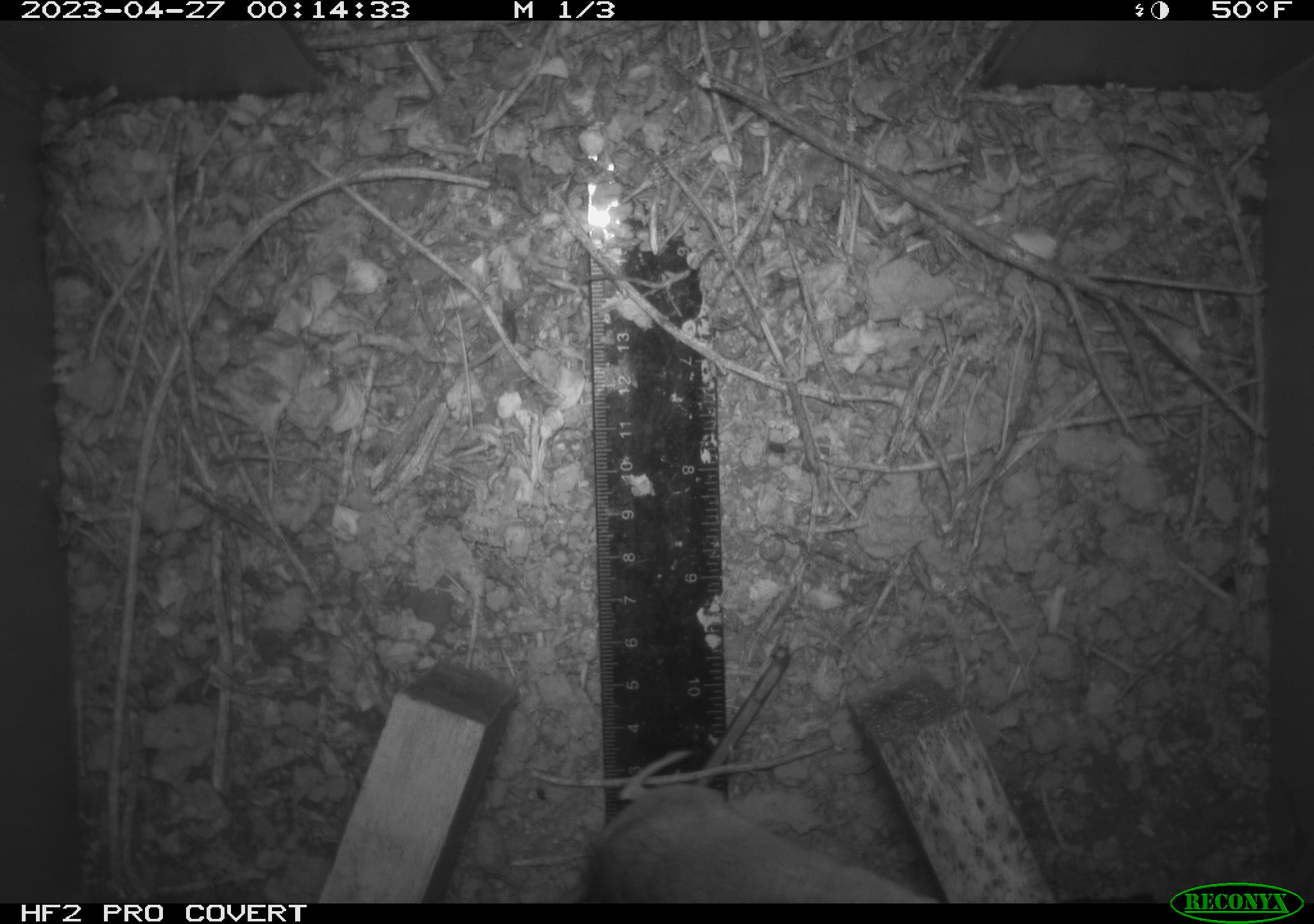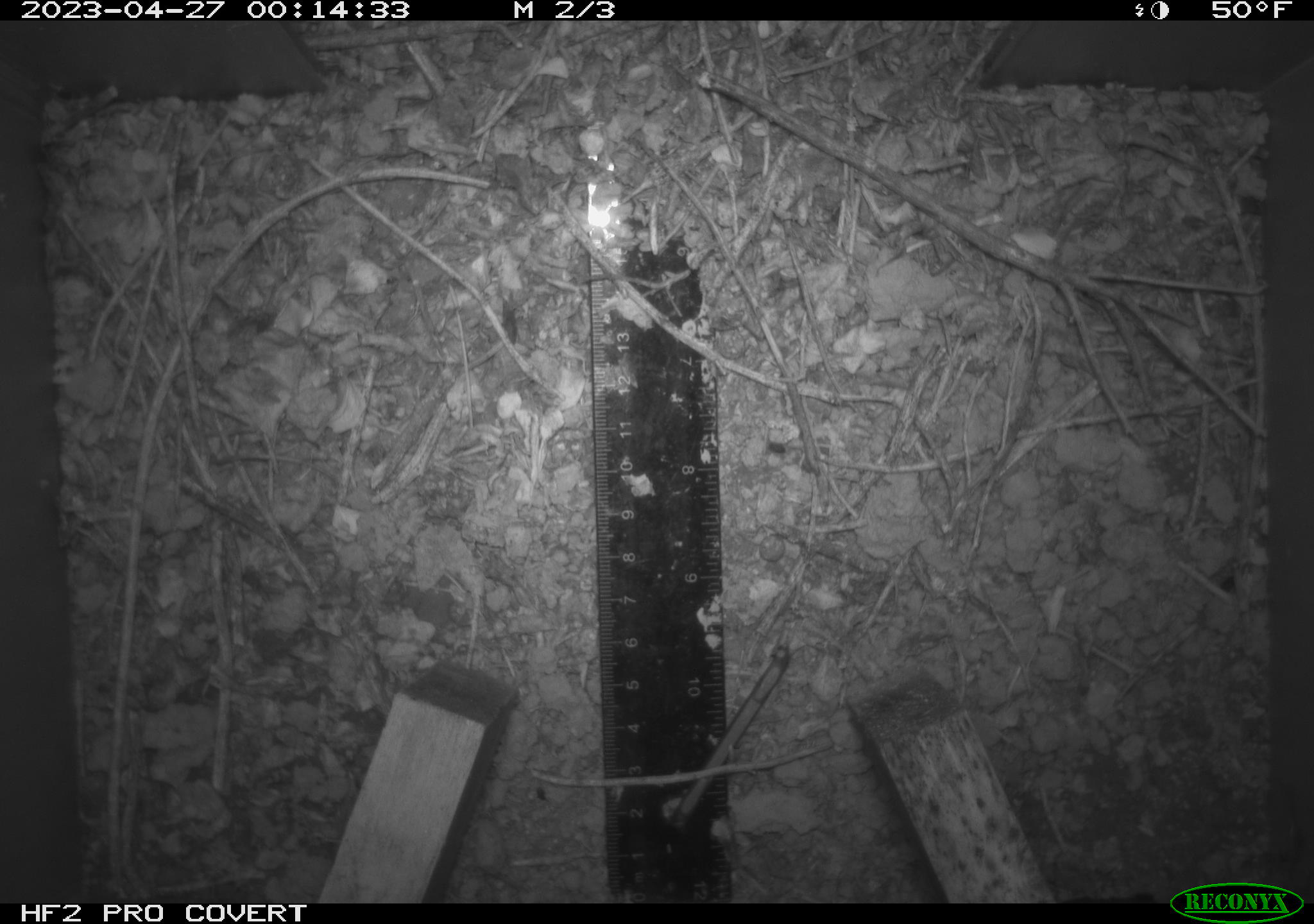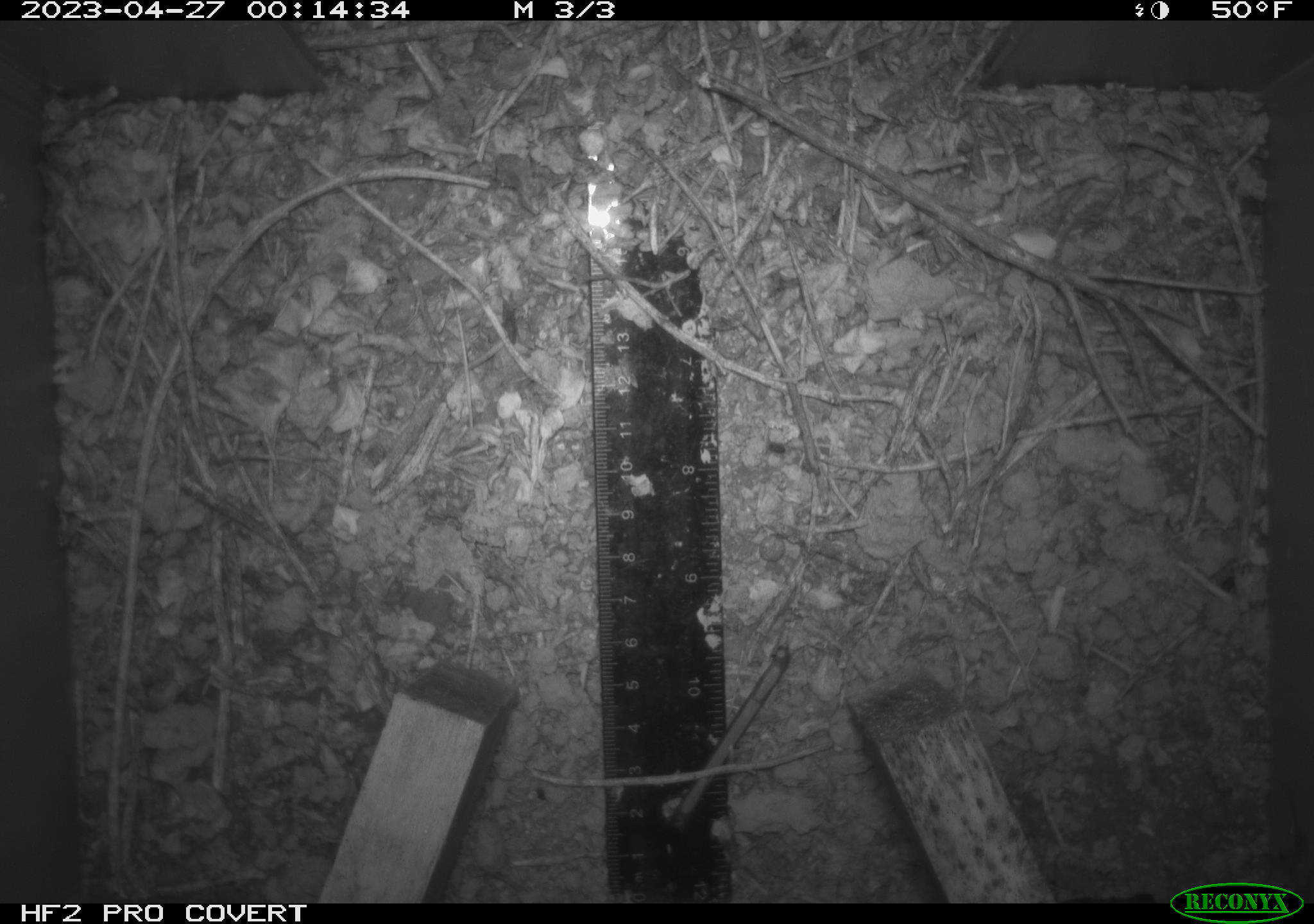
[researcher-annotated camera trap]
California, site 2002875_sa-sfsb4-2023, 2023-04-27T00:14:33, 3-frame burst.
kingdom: Animalia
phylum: Chordata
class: Mammalia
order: Rodentia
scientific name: Rodentia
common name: mouse species